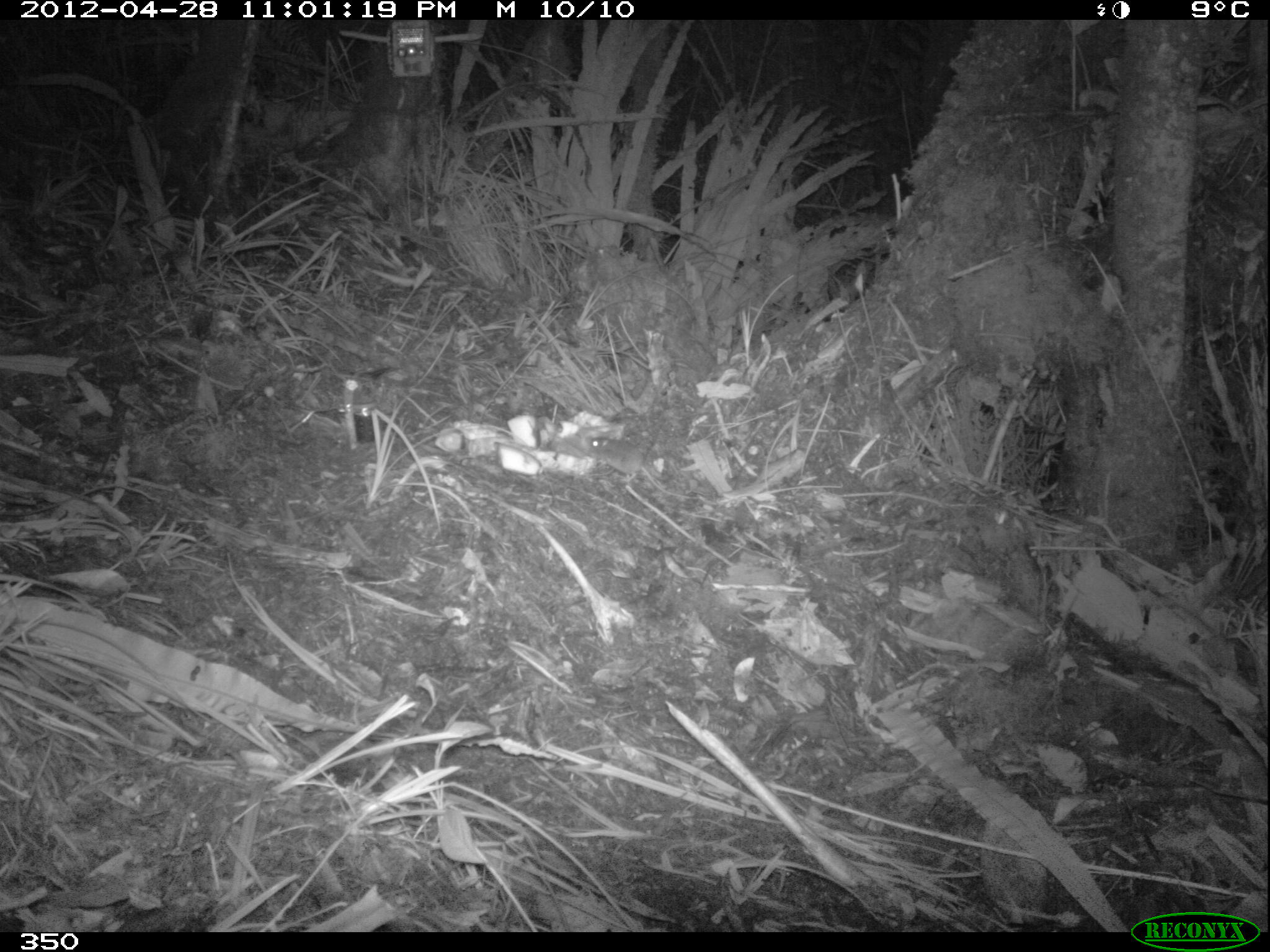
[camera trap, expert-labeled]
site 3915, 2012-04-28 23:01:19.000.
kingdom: Animalia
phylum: Chordata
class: Mammalia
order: Rodentia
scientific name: Rodentia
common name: rodents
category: unknown rodent